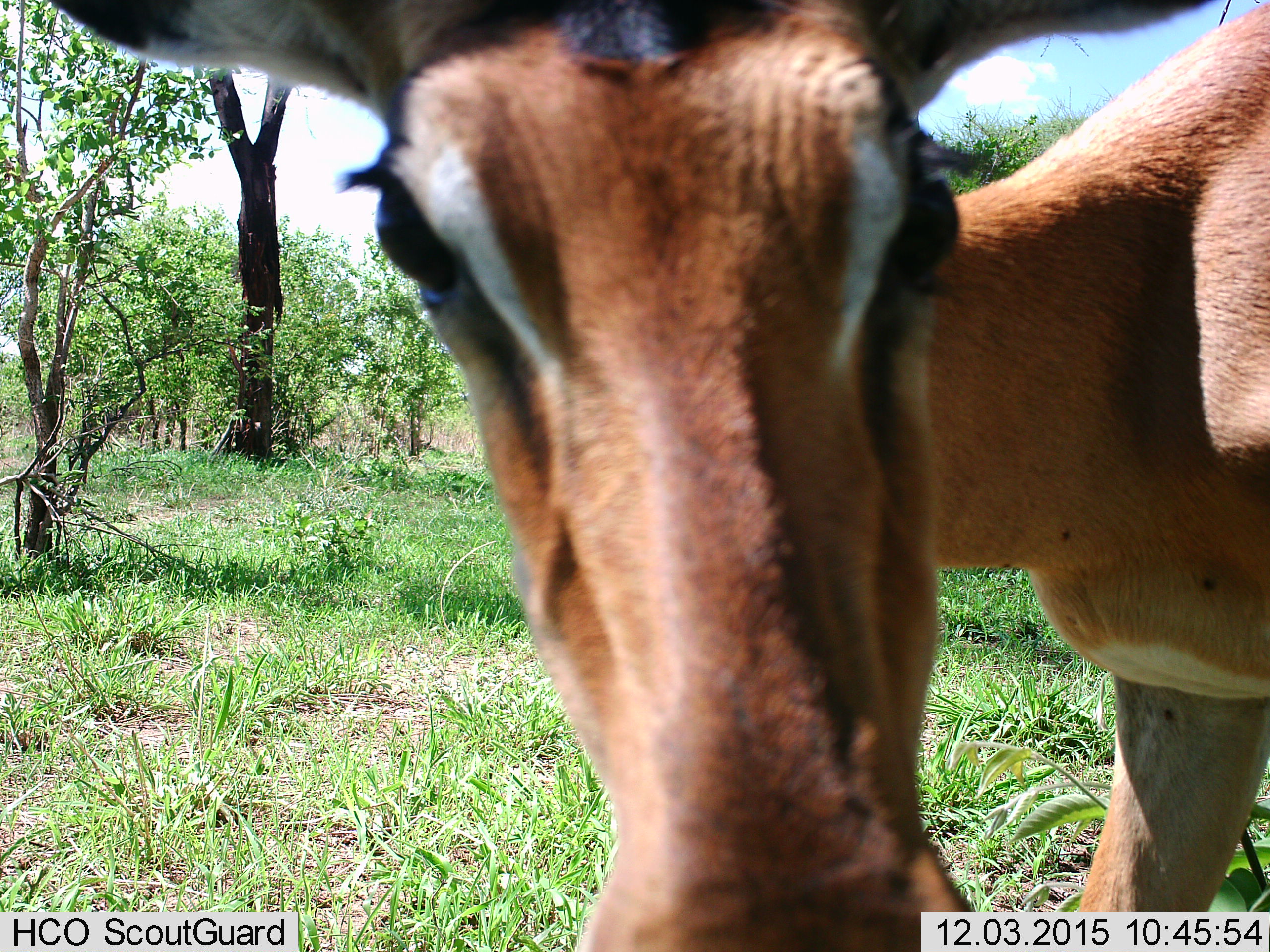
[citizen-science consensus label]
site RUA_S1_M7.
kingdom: Animalia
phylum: Chordata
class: Mammalia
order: Artiodactyla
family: Bovidae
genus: Aepyceros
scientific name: Aepyceros melampus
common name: impala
Impala (Aepyceros melampus), count 1. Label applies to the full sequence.